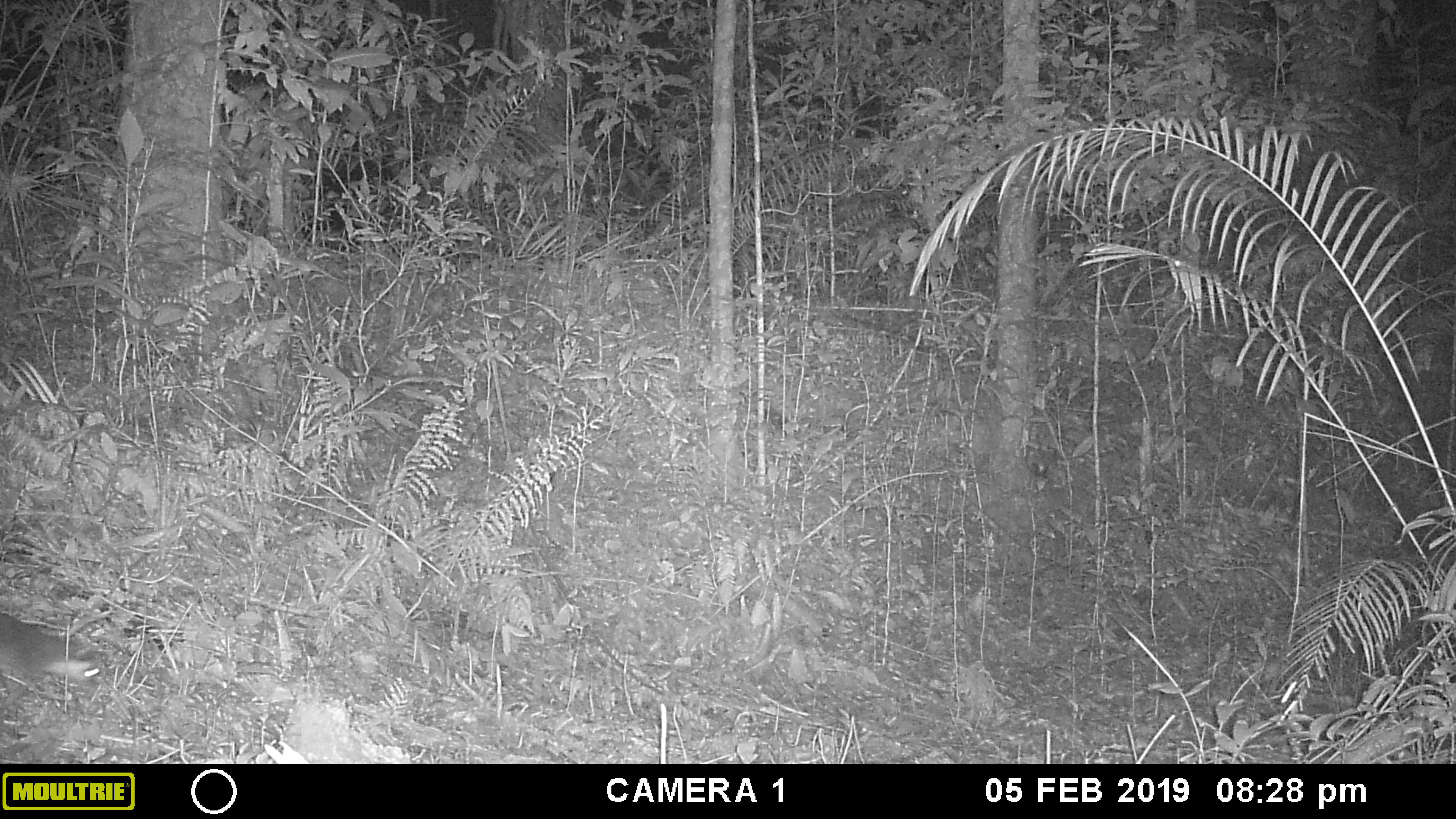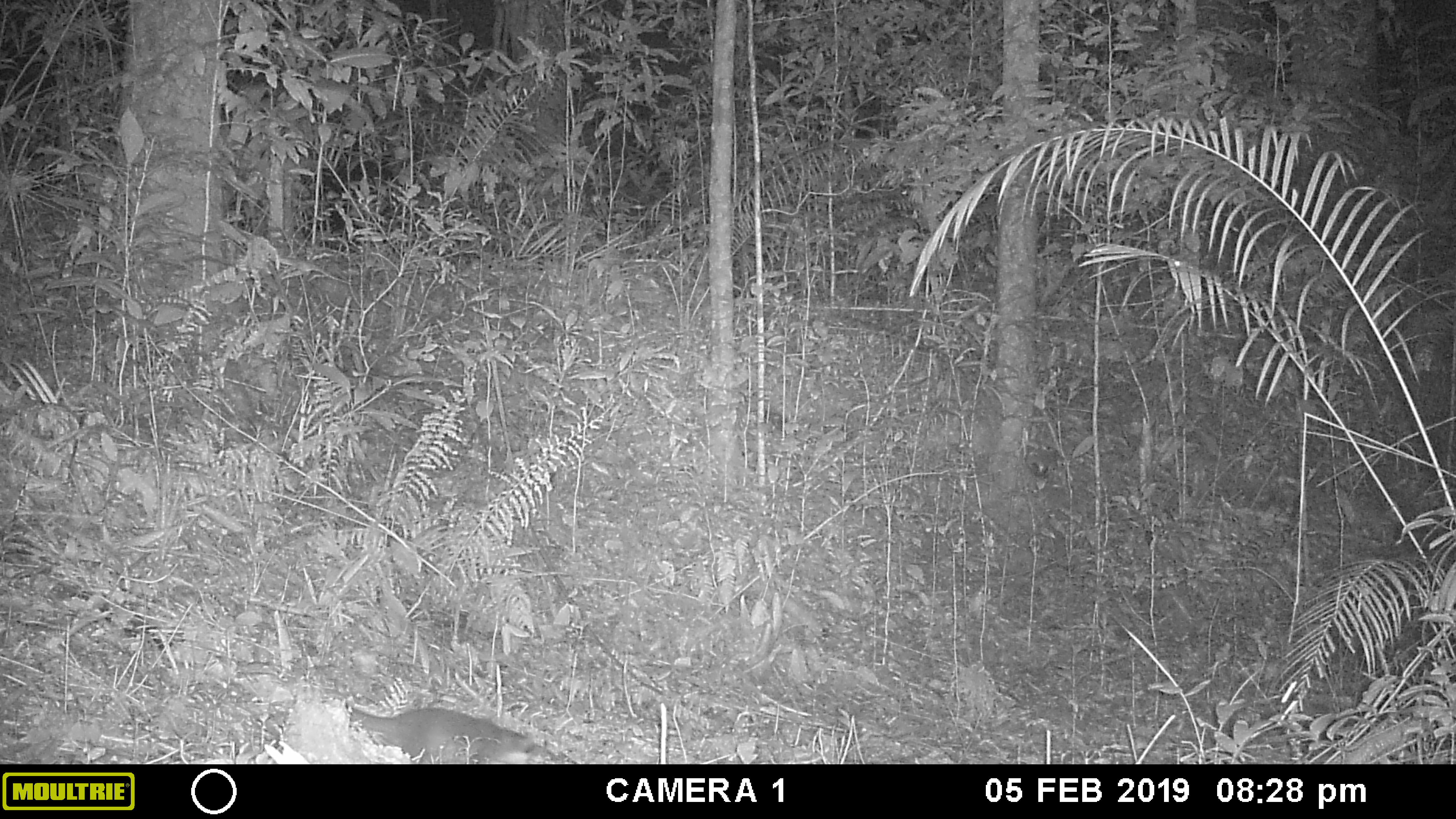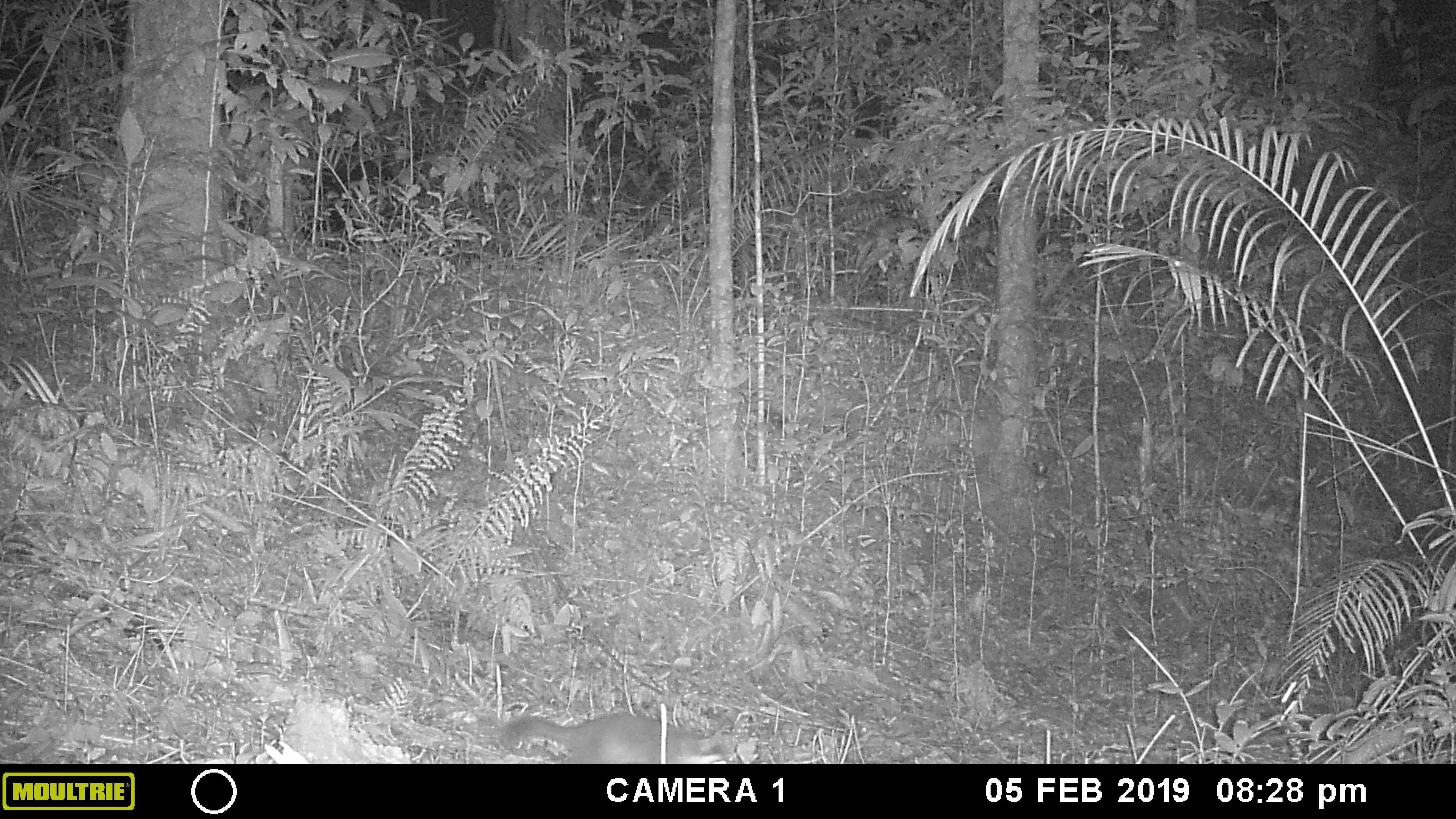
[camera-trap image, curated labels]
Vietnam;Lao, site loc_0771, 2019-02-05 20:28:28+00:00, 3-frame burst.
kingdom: Animalia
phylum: Chordata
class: Mammalia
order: Carnivora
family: Mustelidae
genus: Melogale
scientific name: Melogale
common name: ferret badger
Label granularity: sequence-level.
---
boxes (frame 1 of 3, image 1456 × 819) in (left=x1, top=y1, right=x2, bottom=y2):
ferret badger: (left=0, top=611, right=103, bottom=690)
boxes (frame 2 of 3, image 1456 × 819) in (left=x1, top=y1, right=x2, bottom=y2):
ferret badger: (left=344, top=704, right=580, bottom=764)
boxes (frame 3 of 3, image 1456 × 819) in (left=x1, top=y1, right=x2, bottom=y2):
ferret badger: (left=496, top=711, right=734, bottom=764)